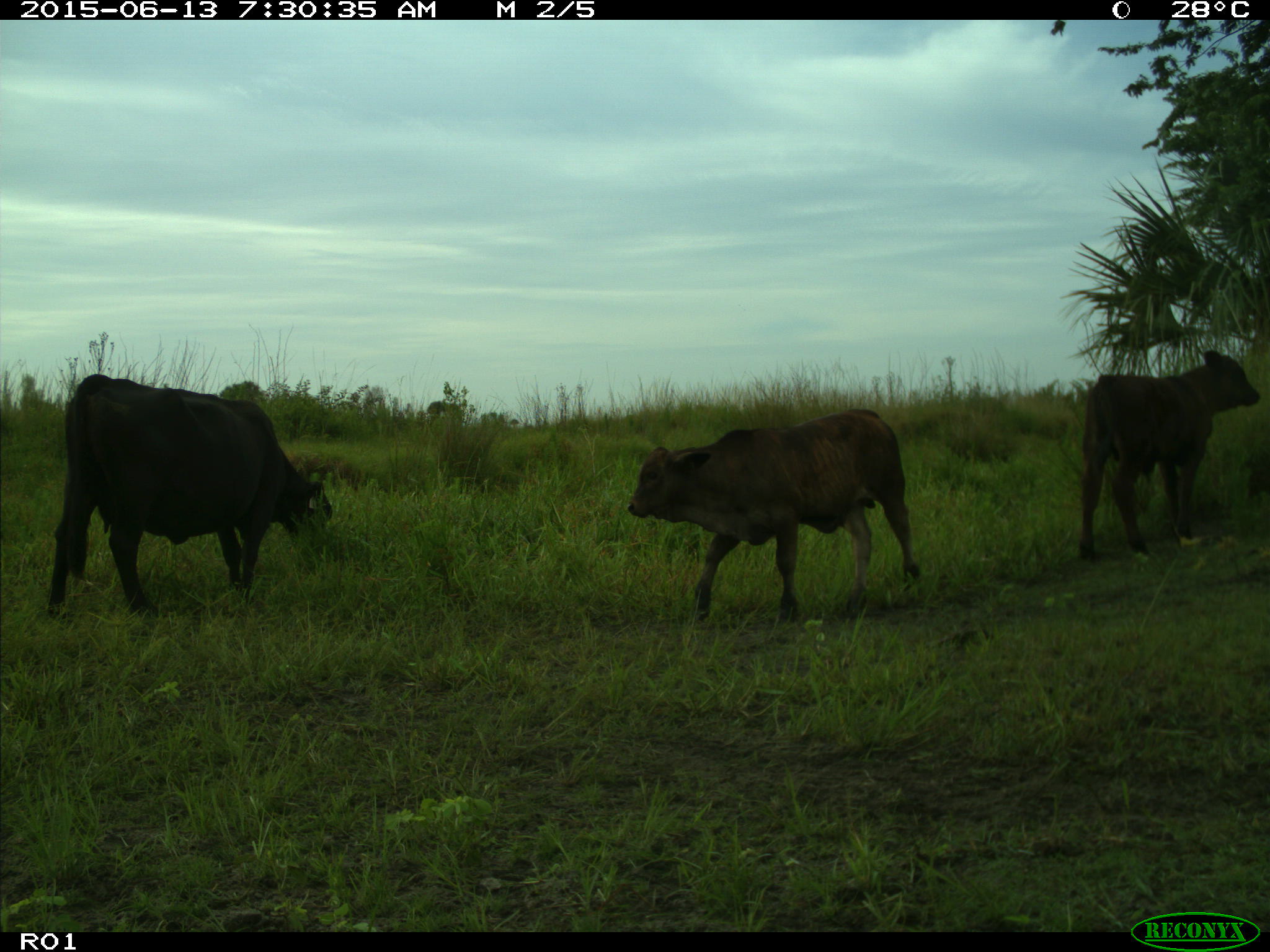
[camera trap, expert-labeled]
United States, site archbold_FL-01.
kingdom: Animalia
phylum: Chordata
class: Mammalia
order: Artiodactyla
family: Bovidae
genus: Bos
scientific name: Bos taurus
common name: domestic cow